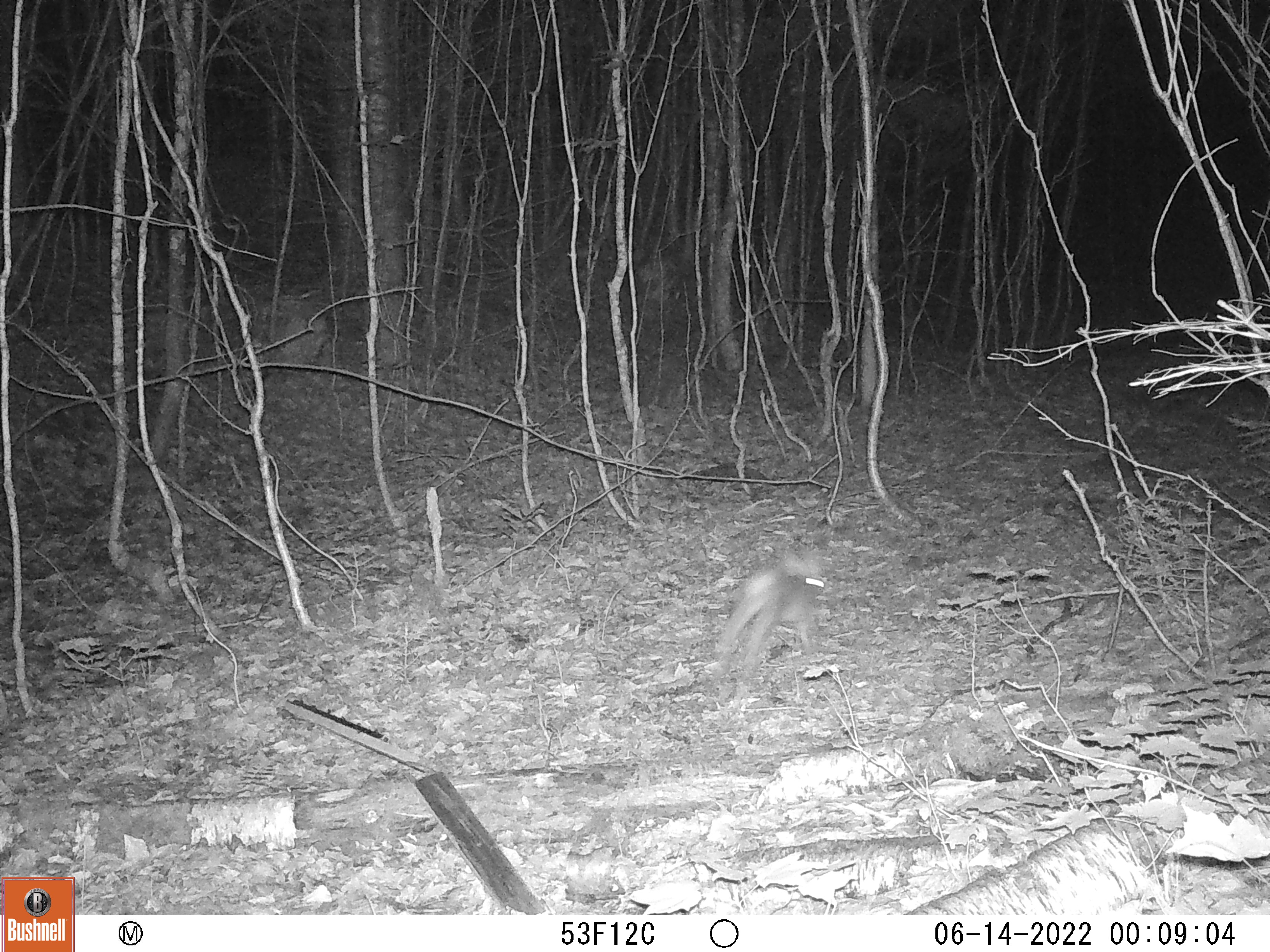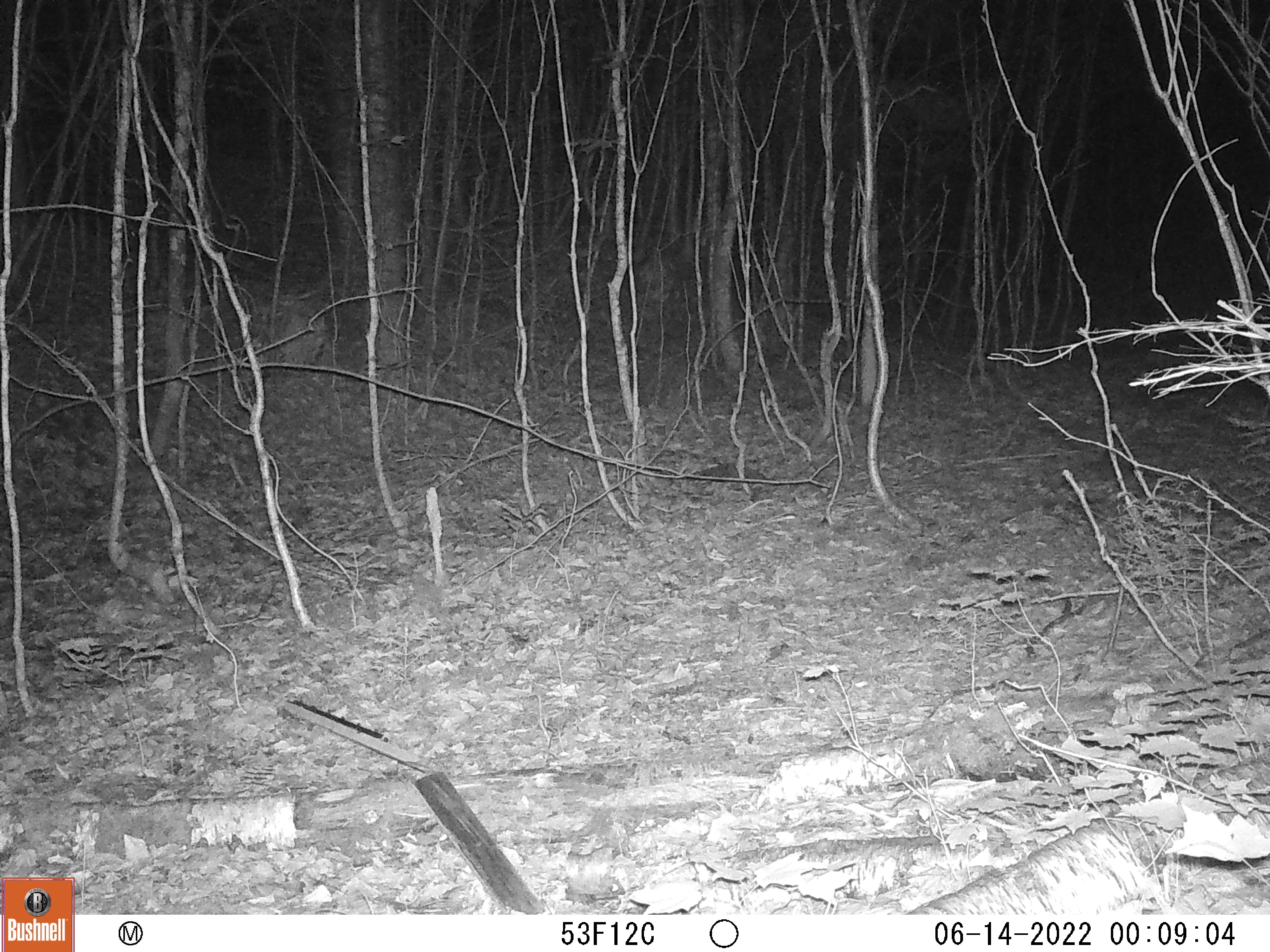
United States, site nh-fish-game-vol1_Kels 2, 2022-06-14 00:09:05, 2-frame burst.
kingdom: Animalia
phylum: Chordata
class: Mammalia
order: Lagomorpha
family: Leporidae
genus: Sylvilagus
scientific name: Sylvilagus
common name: cottontail rabbit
Cottontail rabbit (Sylvilagus).